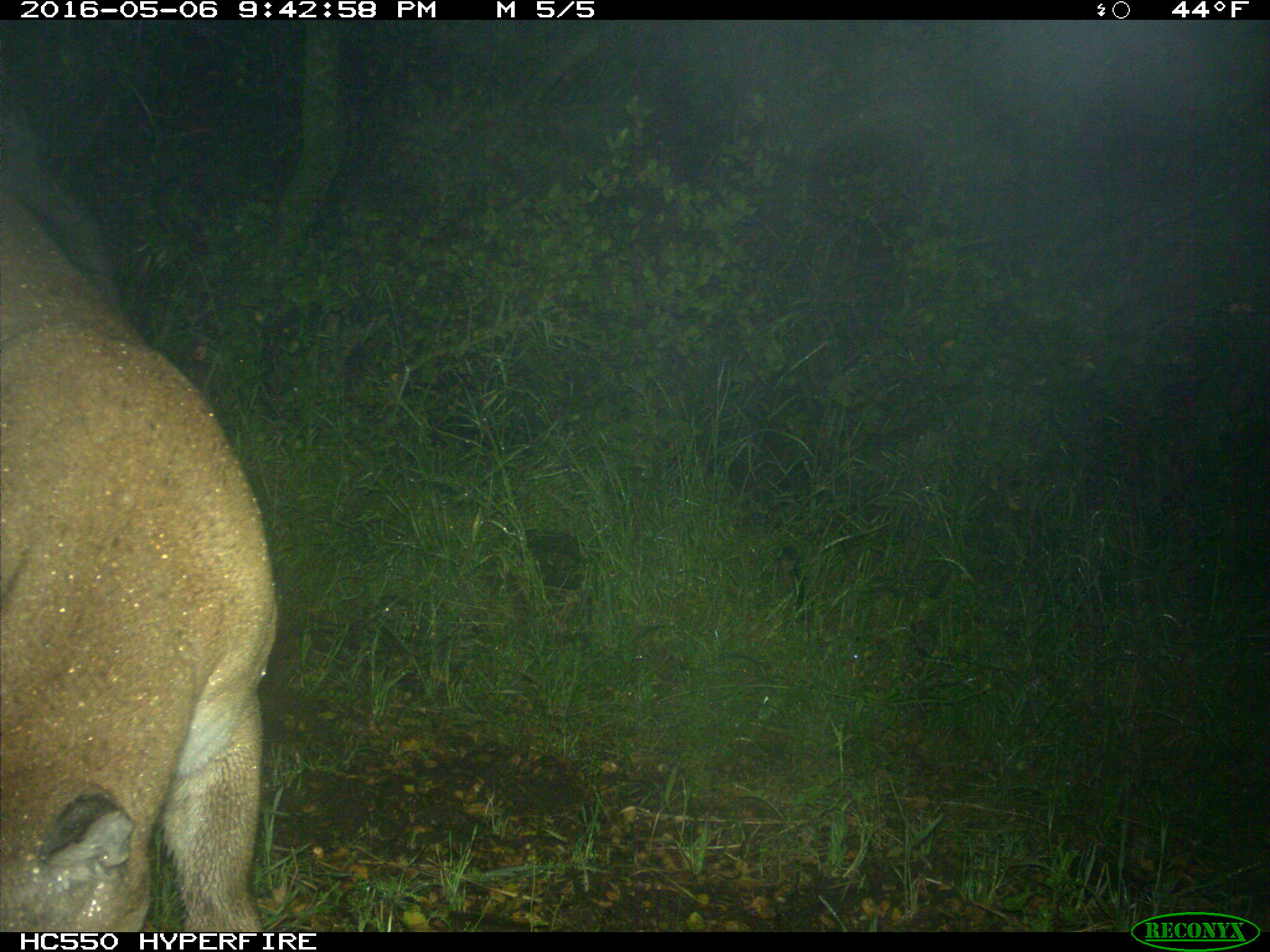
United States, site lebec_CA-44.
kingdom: Animalia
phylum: Chordata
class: Mammalia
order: Carnivora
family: Felidae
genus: Puma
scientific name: Puma concolor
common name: mountain lion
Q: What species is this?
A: Puma concolor (mountain lion).